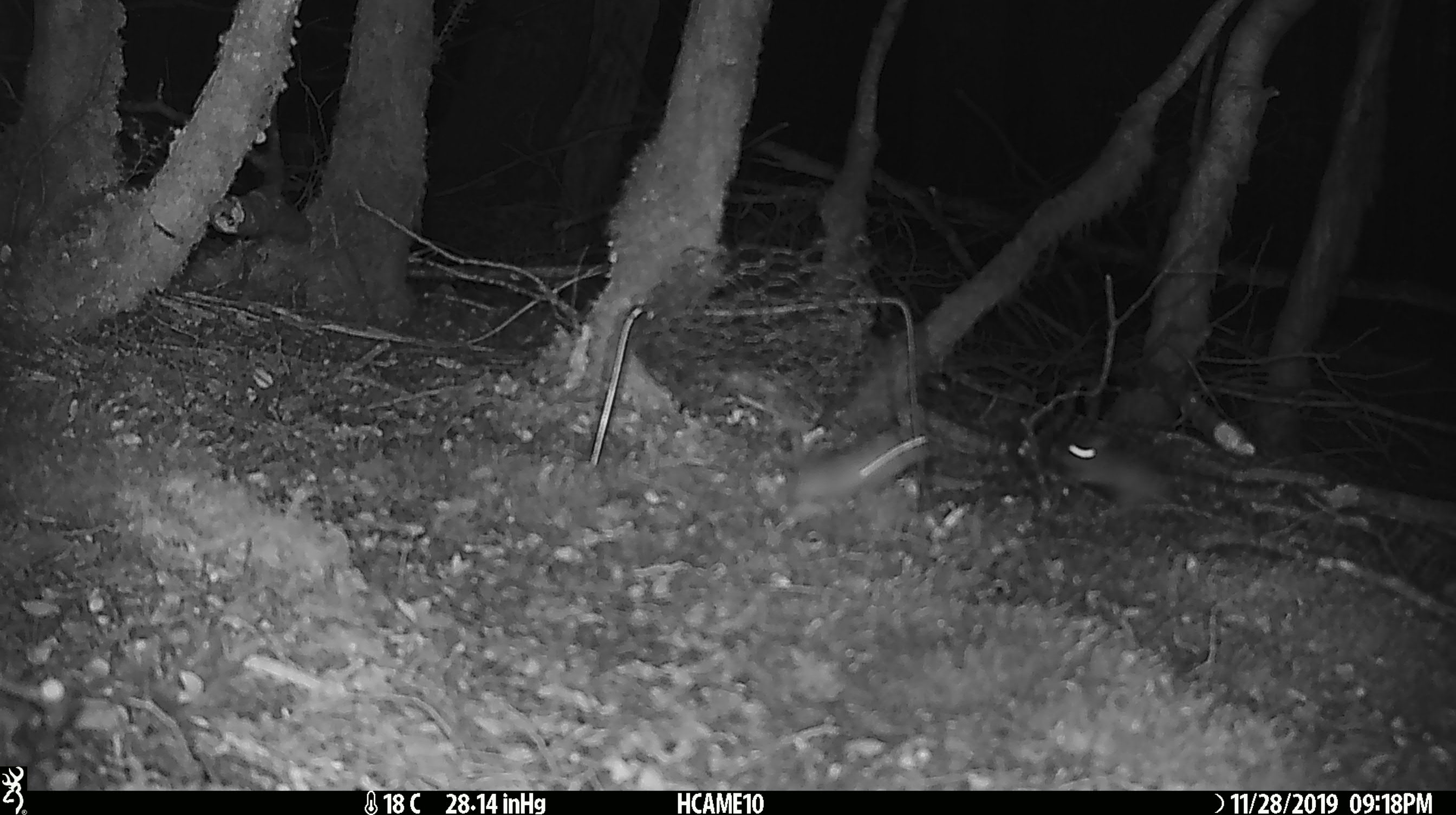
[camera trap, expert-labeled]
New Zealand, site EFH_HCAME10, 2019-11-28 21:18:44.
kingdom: Animalia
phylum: Chordata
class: Mammalia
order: Rodentia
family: Muridae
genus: Mus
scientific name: Mus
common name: mouse